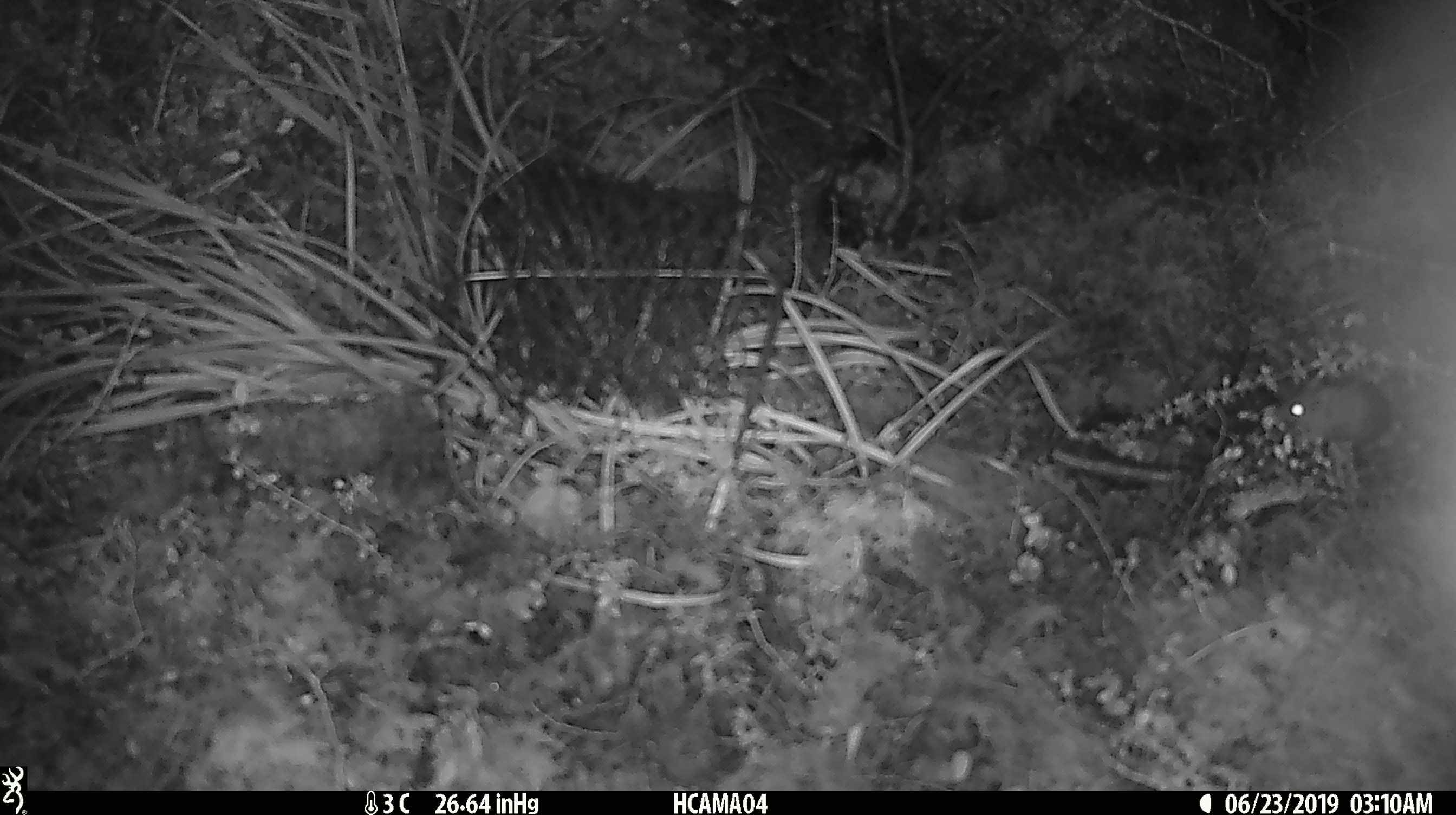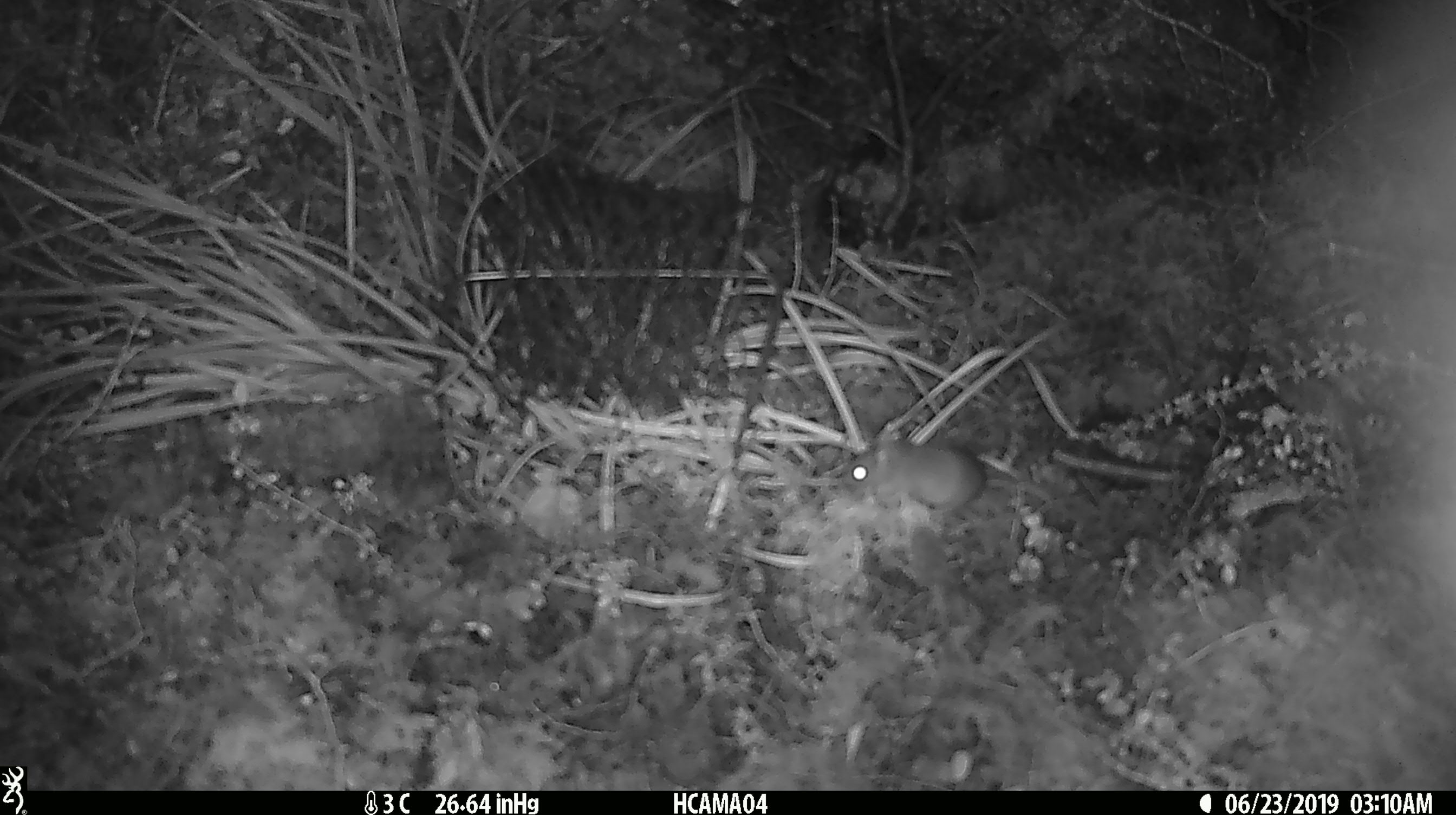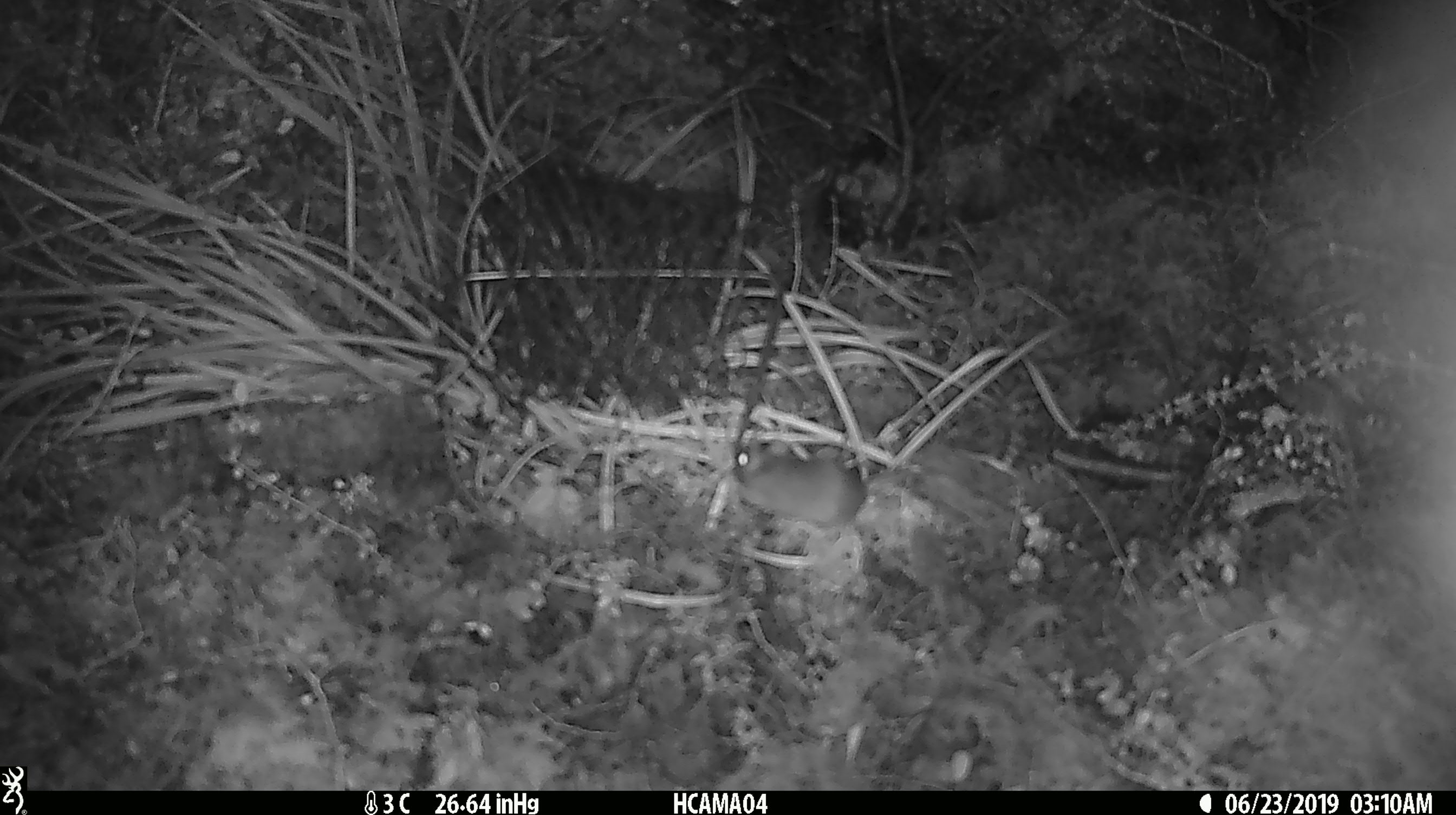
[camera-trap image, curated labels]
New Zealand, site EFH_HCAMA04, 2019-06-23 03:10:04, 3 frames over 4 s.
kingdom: Animalia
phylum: Chordata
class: Mammalia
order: Rodentia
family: Muridae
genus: Mus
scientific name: Mus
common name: mouse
Mouse (Mus).